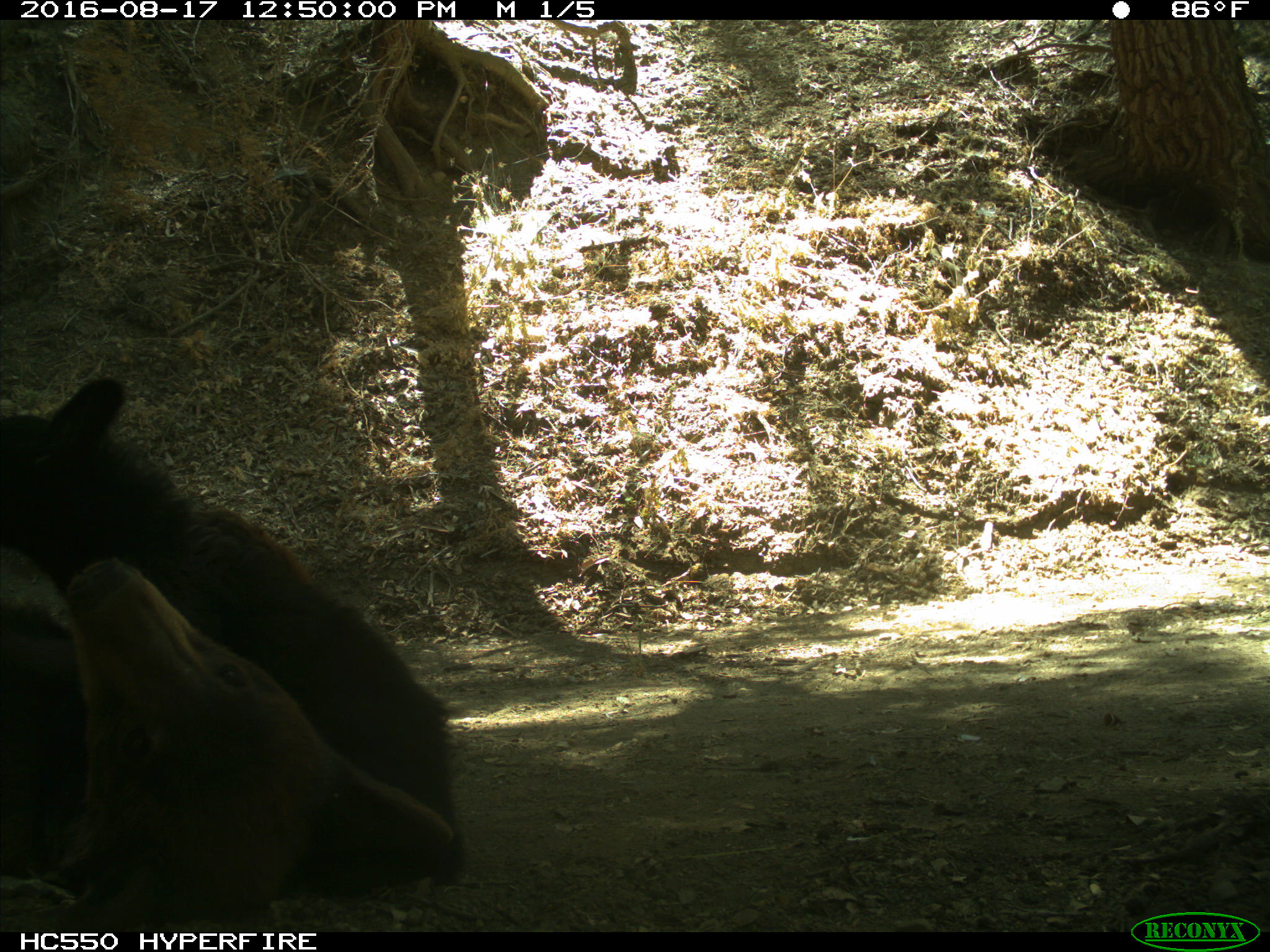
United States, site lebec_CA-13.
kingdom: Animalia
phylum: Chordata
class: Mammalia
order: Carnivora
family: Ursidae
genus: Ursus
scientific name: Ursus americanus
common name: american black bear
Ursus americanus (american black bear).